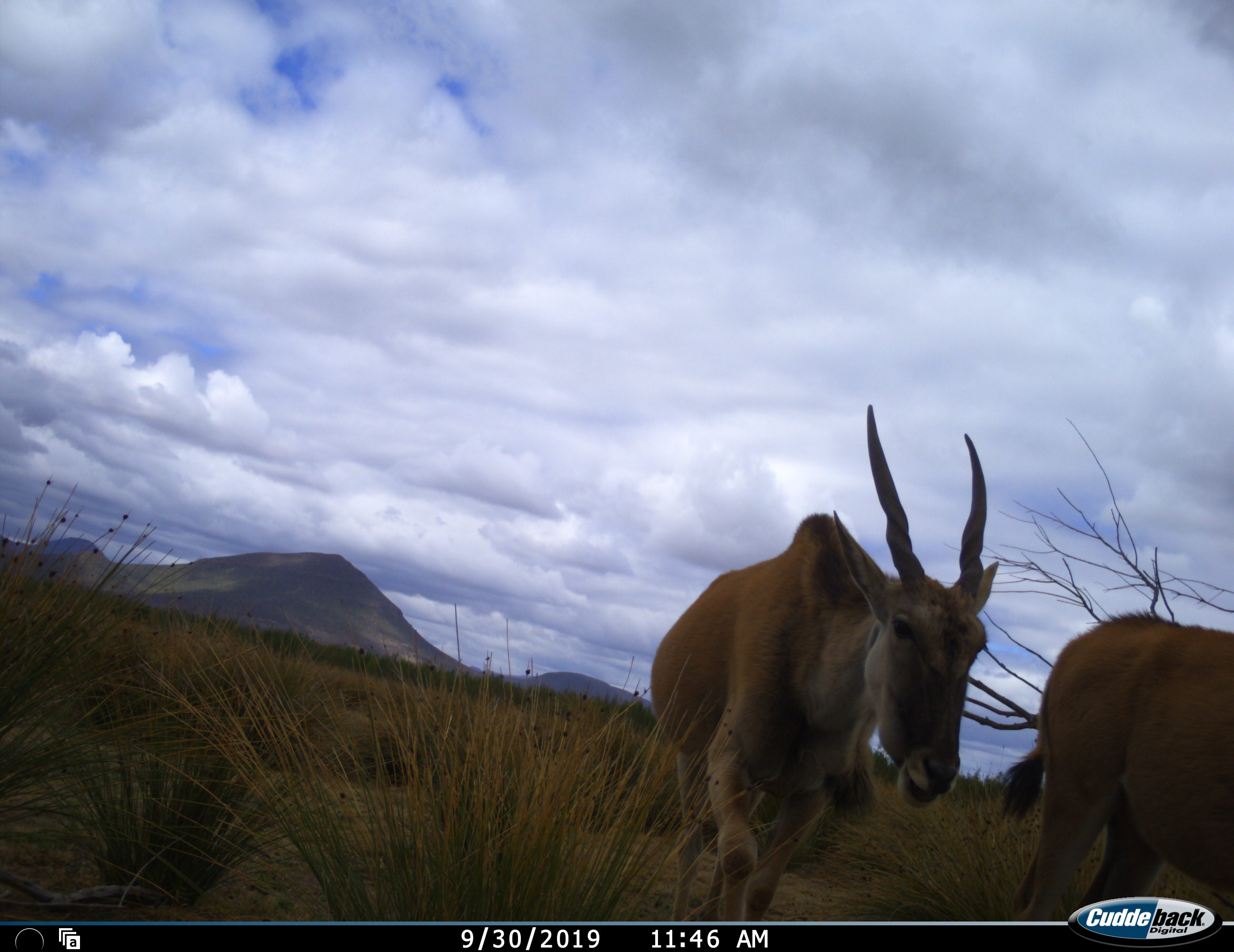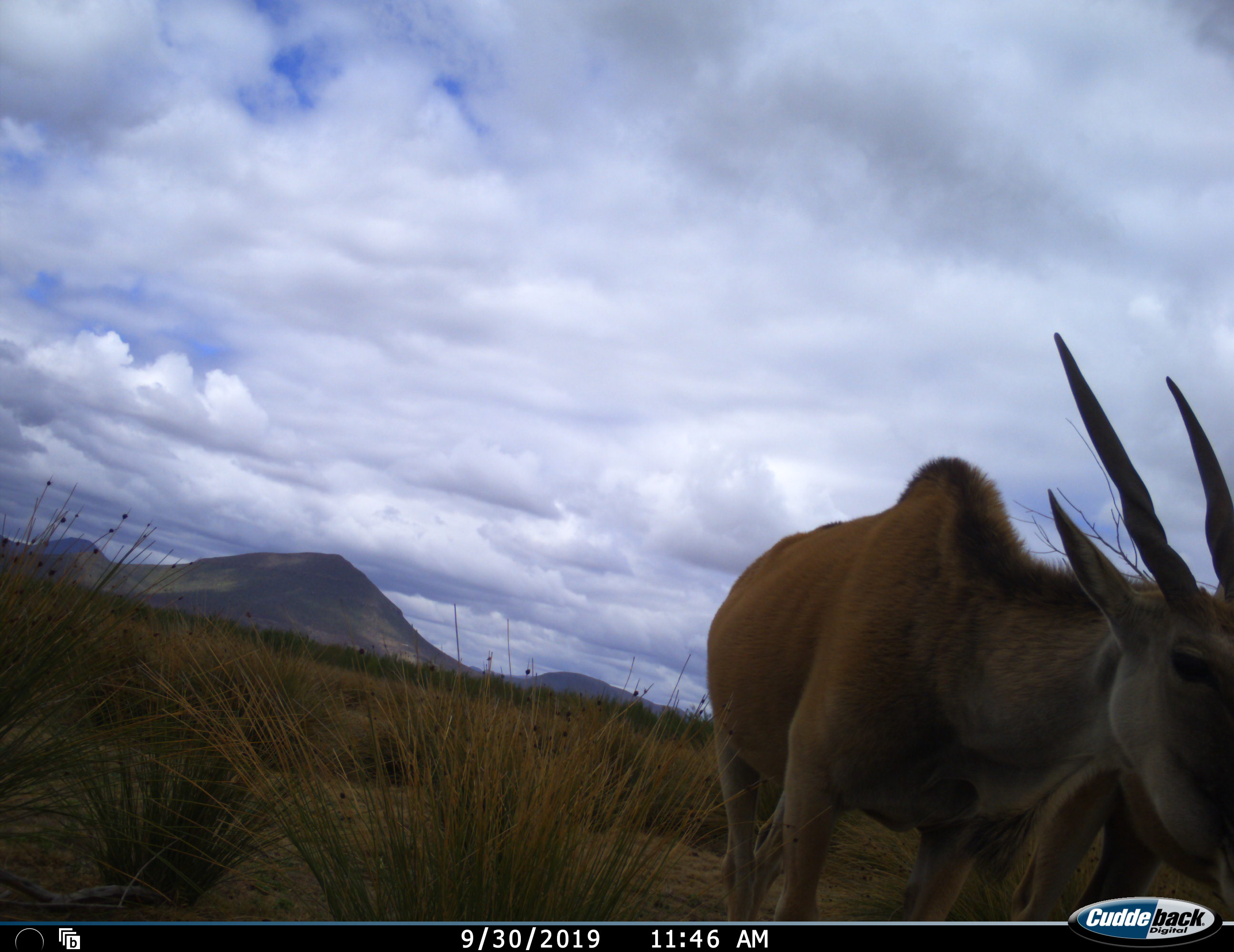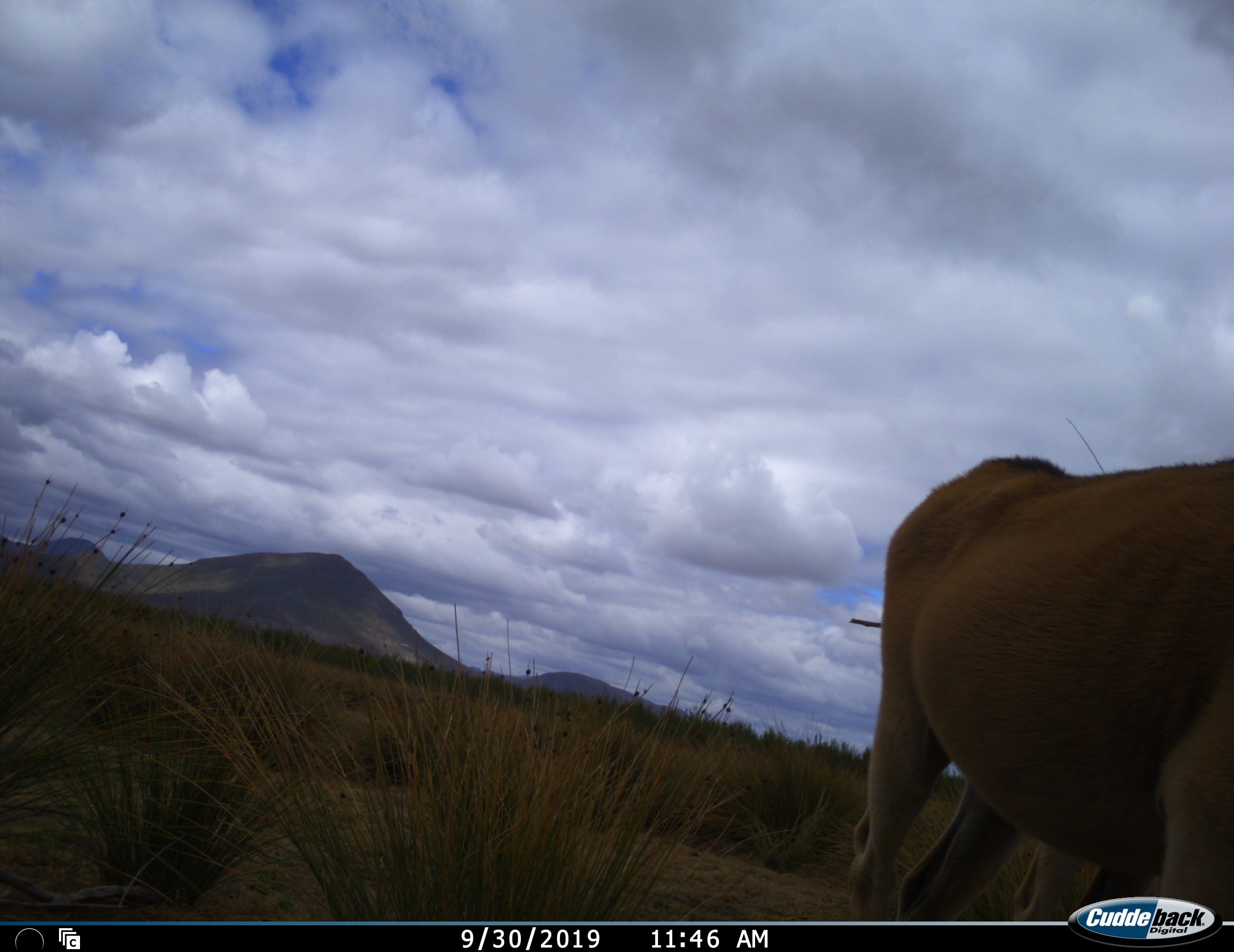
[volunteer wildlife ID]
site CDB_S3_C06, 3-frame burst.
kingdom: Animalia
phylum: Chordata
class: Mammalia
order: Artiodactyla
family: Bovidae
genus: Tragelaphus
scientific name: Tragelaphus oryx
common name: eland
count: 2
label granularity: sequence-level